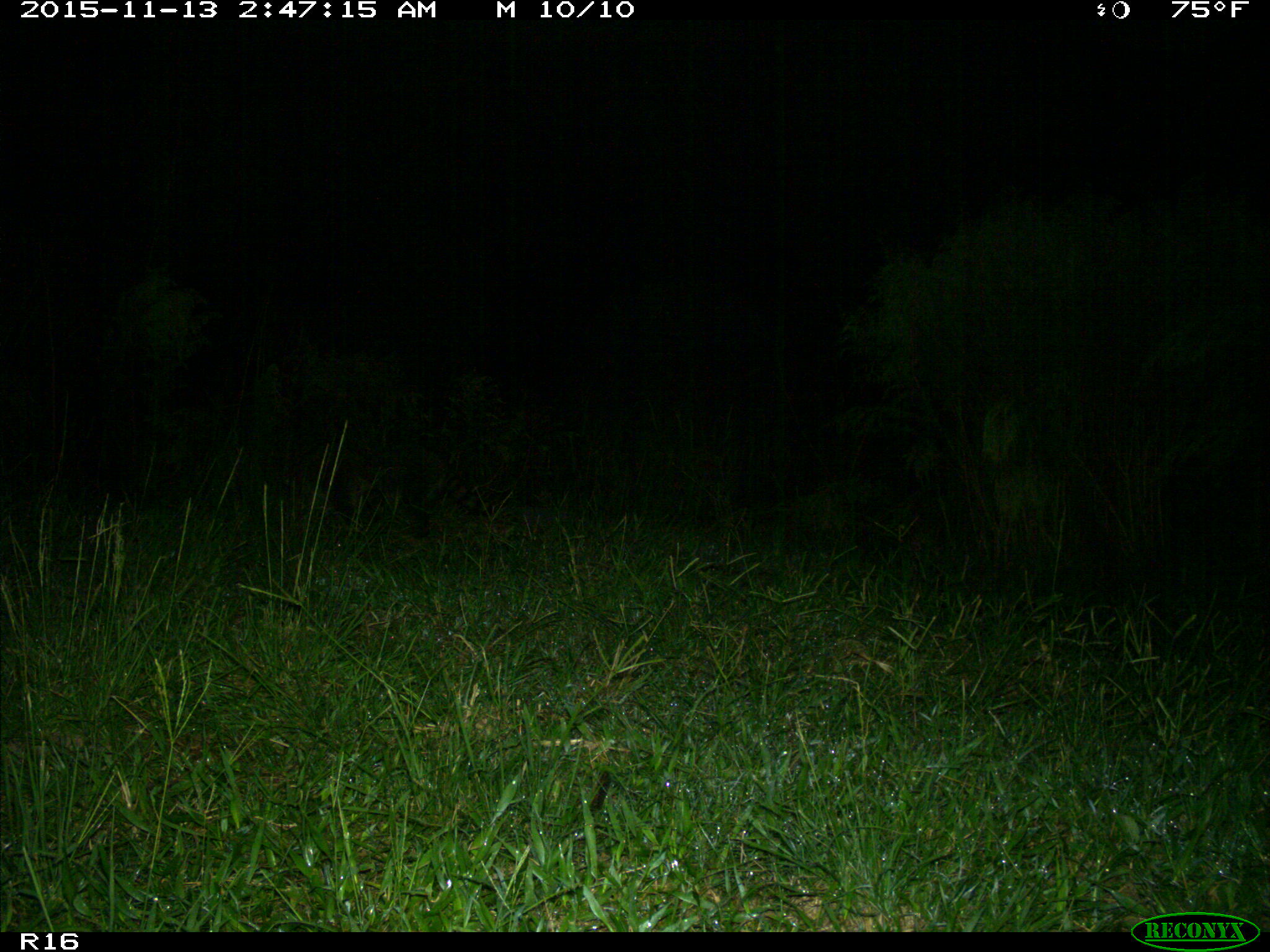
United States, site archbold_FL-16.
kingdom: Animalia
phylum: Chordata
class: Mammalia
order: Carnivora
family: Procyonidae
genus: Procyon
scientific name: Procyon lotor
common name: common raccoon